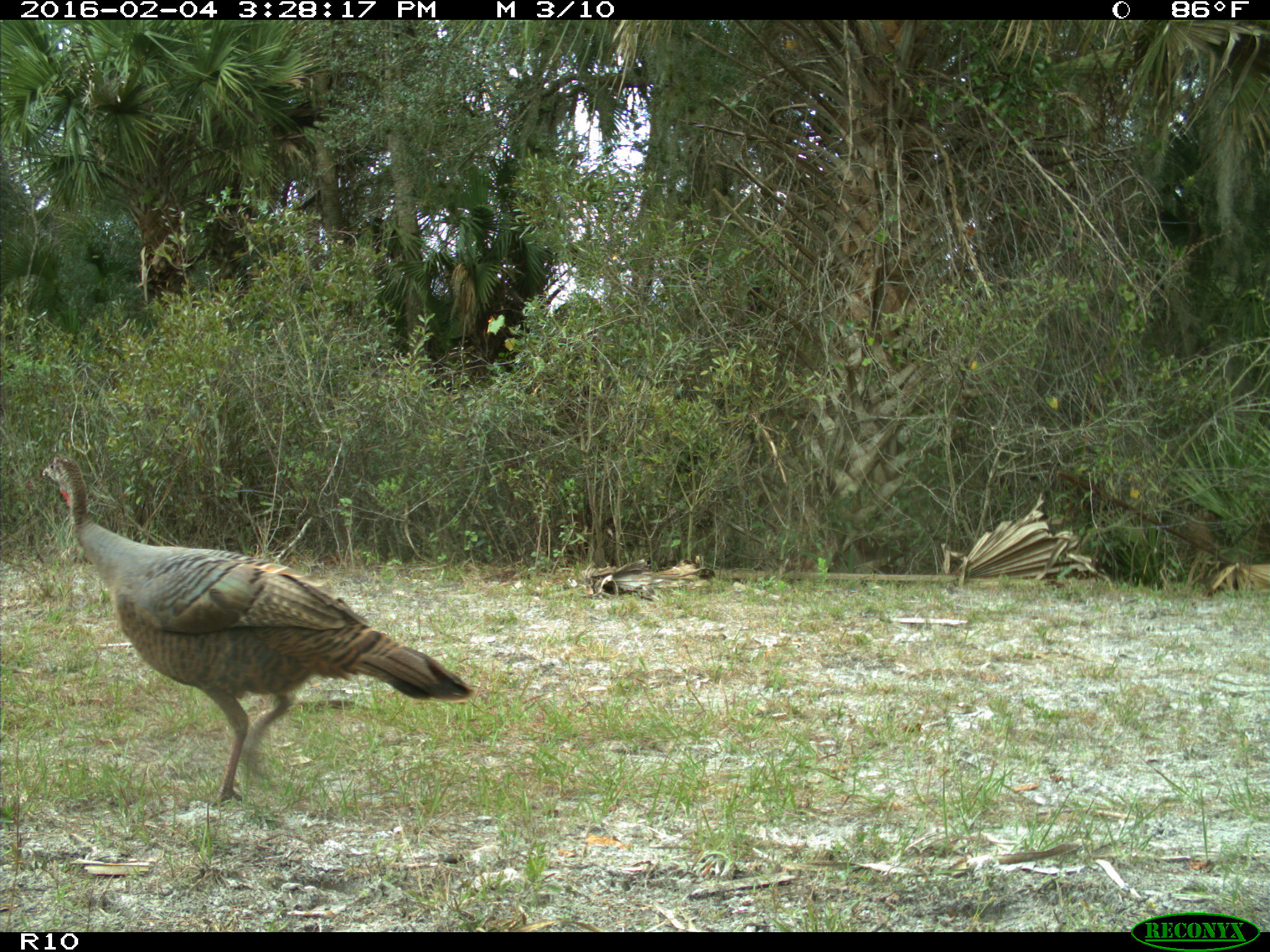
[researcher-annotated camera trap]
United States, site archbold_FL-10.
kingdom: Animalia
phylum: Chordata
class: Aves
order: Galliformes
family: Phasianidae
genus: Meleagris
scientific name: Meleagris gallopavo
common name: wild turkey